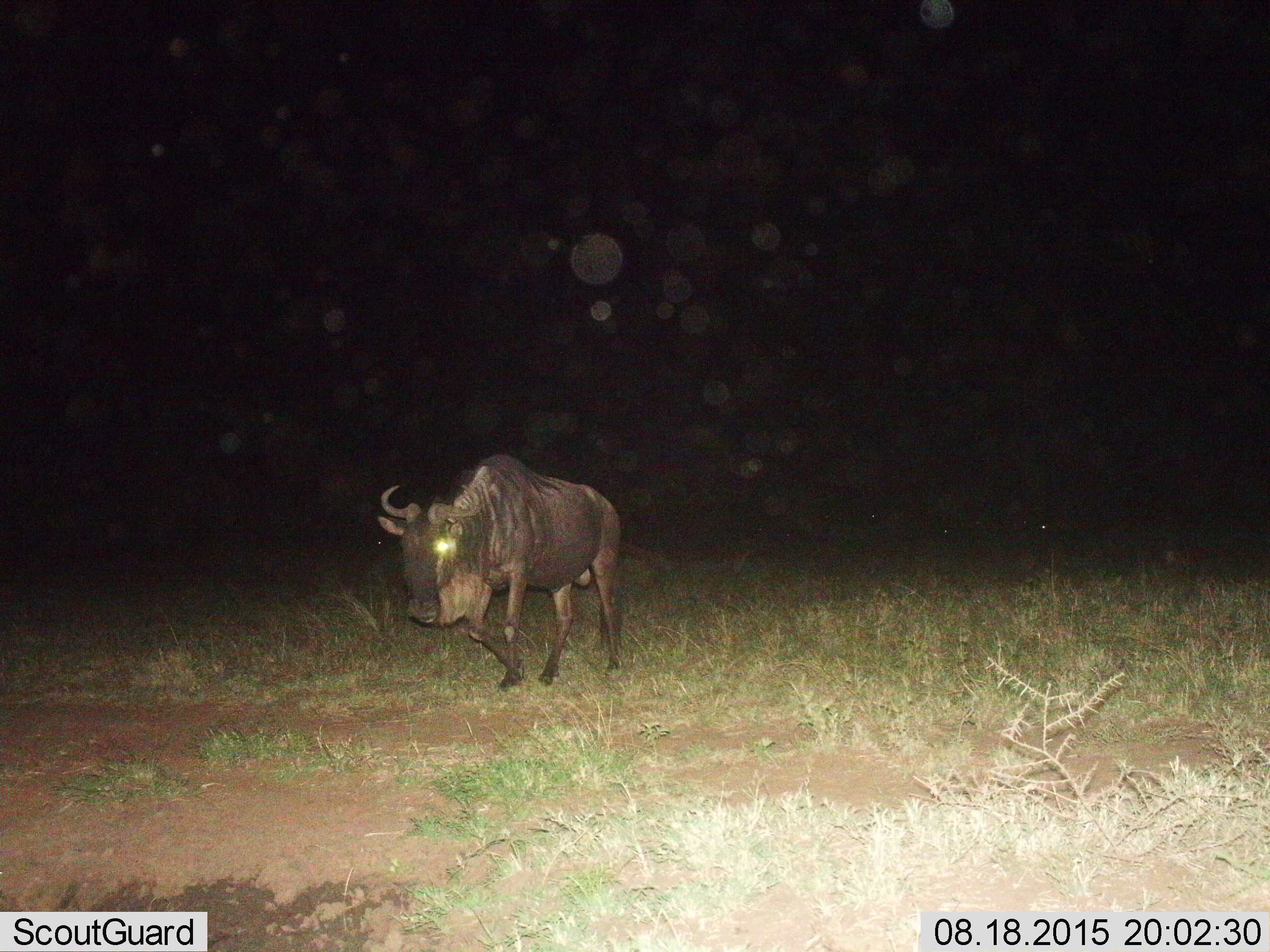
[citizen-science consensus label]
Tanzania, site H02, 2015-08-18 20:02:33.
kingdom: Animalia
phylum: Chordata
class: Mammalia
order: Artiodactyla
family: Bovidae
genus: Connochaetes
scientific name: Connochaetes taurinus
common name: blue wildebeest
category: wildebeest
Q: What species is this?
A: Wildebeest (blue wildebeest) (Connochaetes taurinus).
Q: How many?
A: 1.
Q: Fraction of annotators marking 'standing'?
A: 30%.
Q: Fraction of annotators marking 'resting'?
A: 0%.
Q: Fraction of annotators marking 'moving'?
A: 90%.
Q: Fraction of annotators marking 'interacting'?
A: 0%.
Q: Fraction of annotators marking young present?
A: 0%.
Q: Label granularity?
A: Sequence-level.